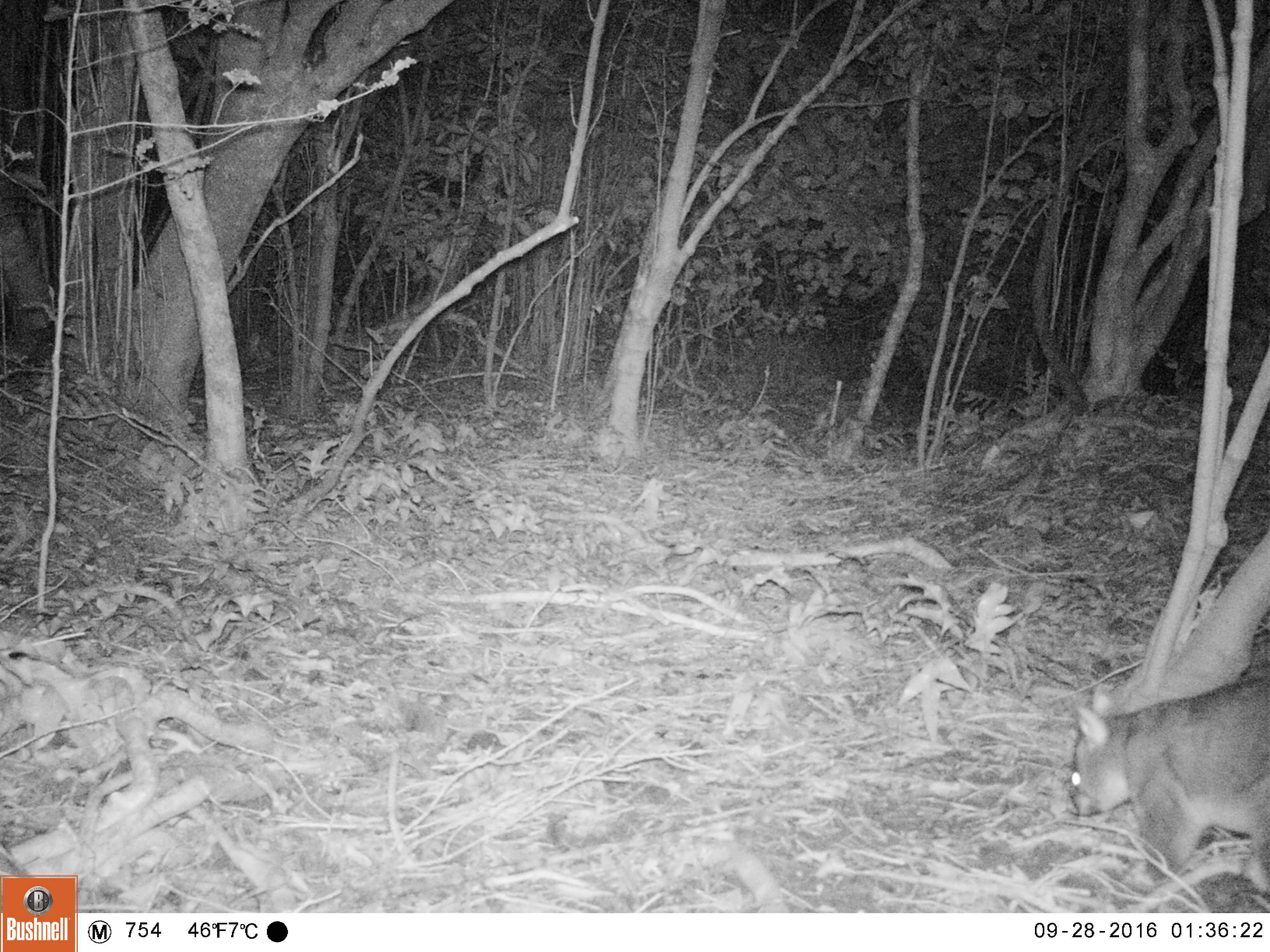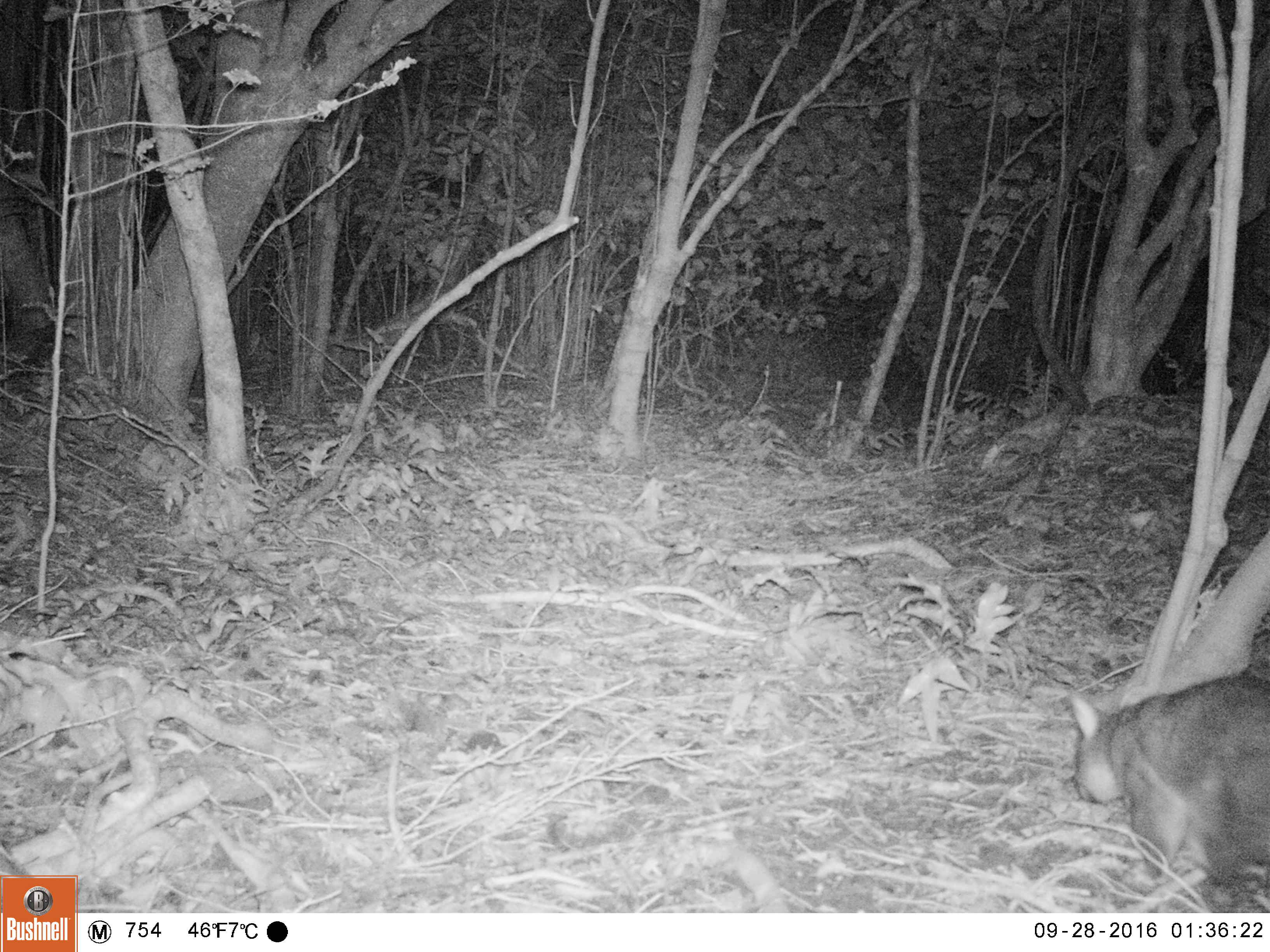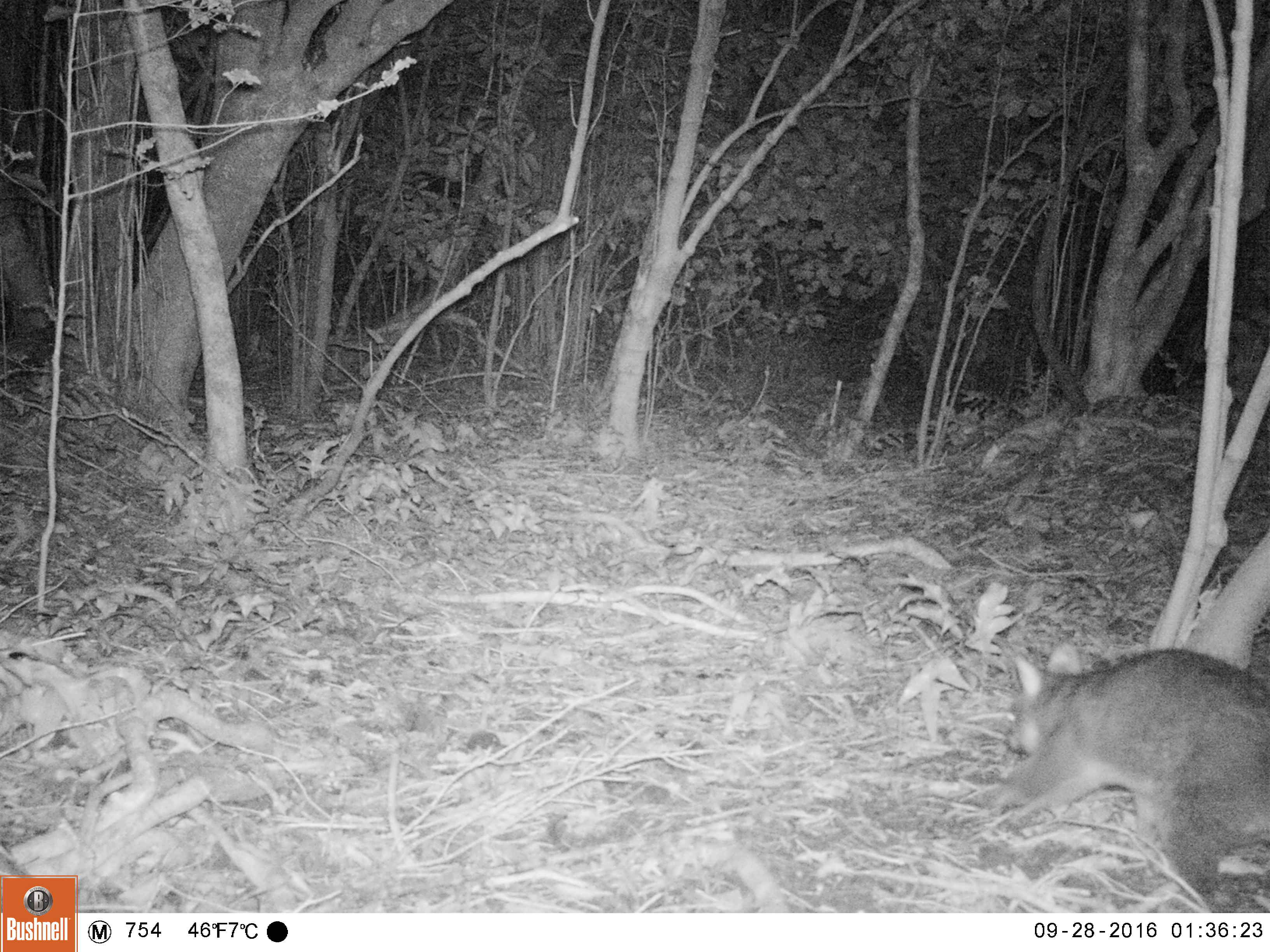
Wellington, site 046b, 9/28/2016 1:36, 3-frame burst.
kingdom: Animalia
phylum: Chordata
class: Mammalia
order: Didelphimorphia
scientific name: Didelphimorphia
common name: possum